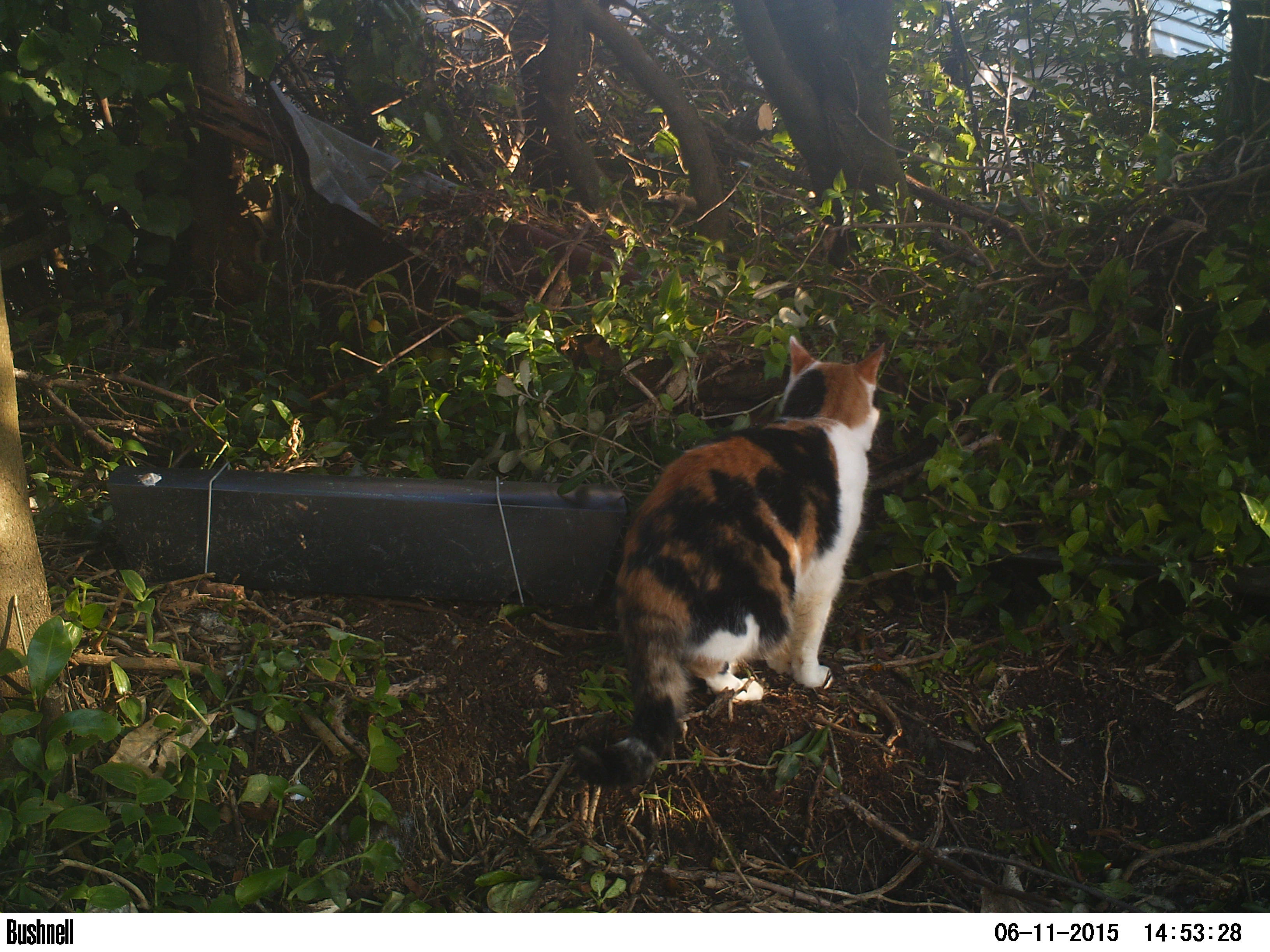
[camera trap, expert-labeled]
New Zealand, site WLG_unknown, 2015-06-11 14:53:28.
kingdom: Animalia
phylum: Chordata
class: Mammalia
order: Carnivora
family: Felidae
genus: Felis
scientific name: Felis catus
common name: domestic cat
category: cat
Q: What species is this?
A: Cat (domestic cat) (Felis catus).